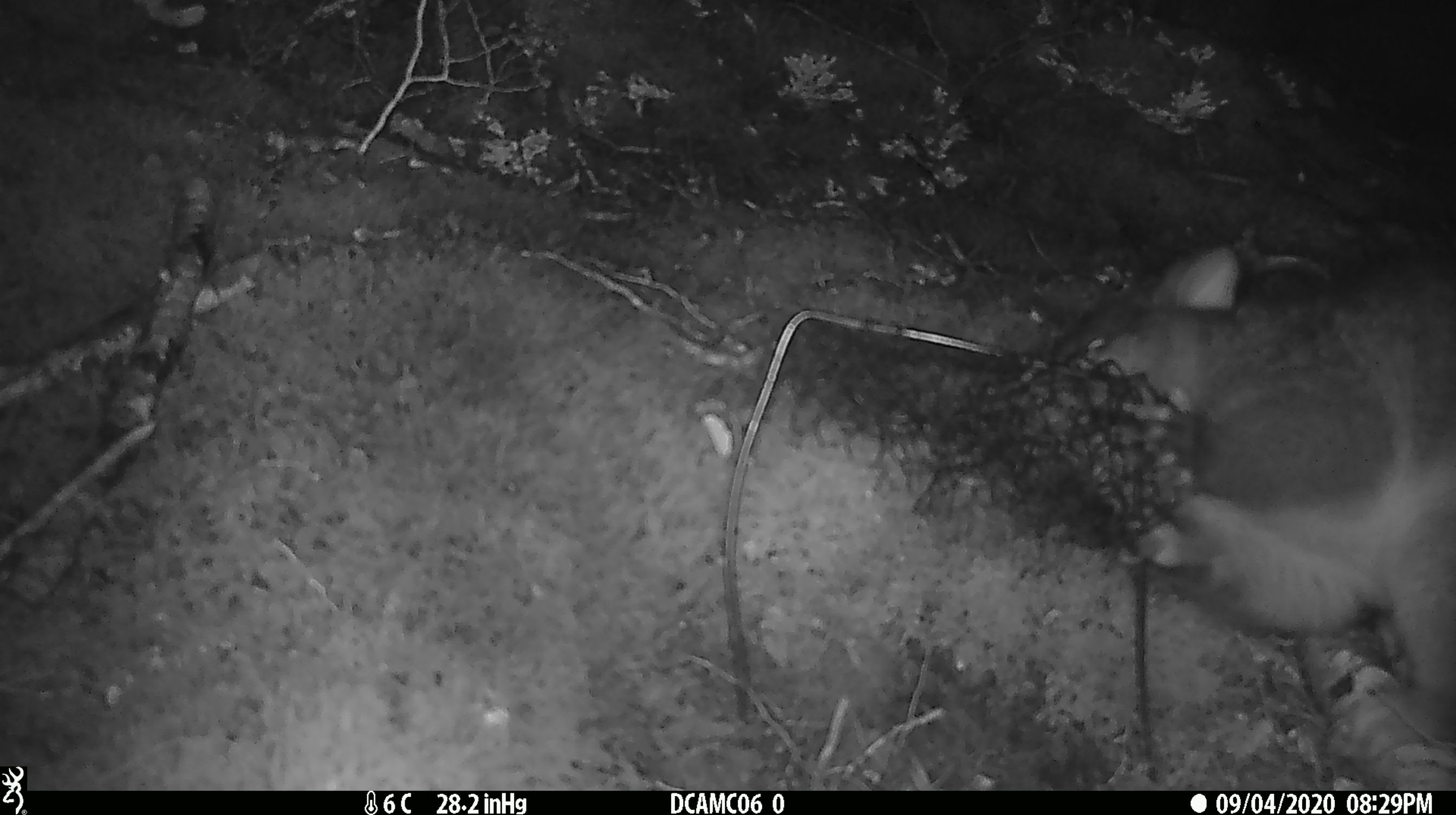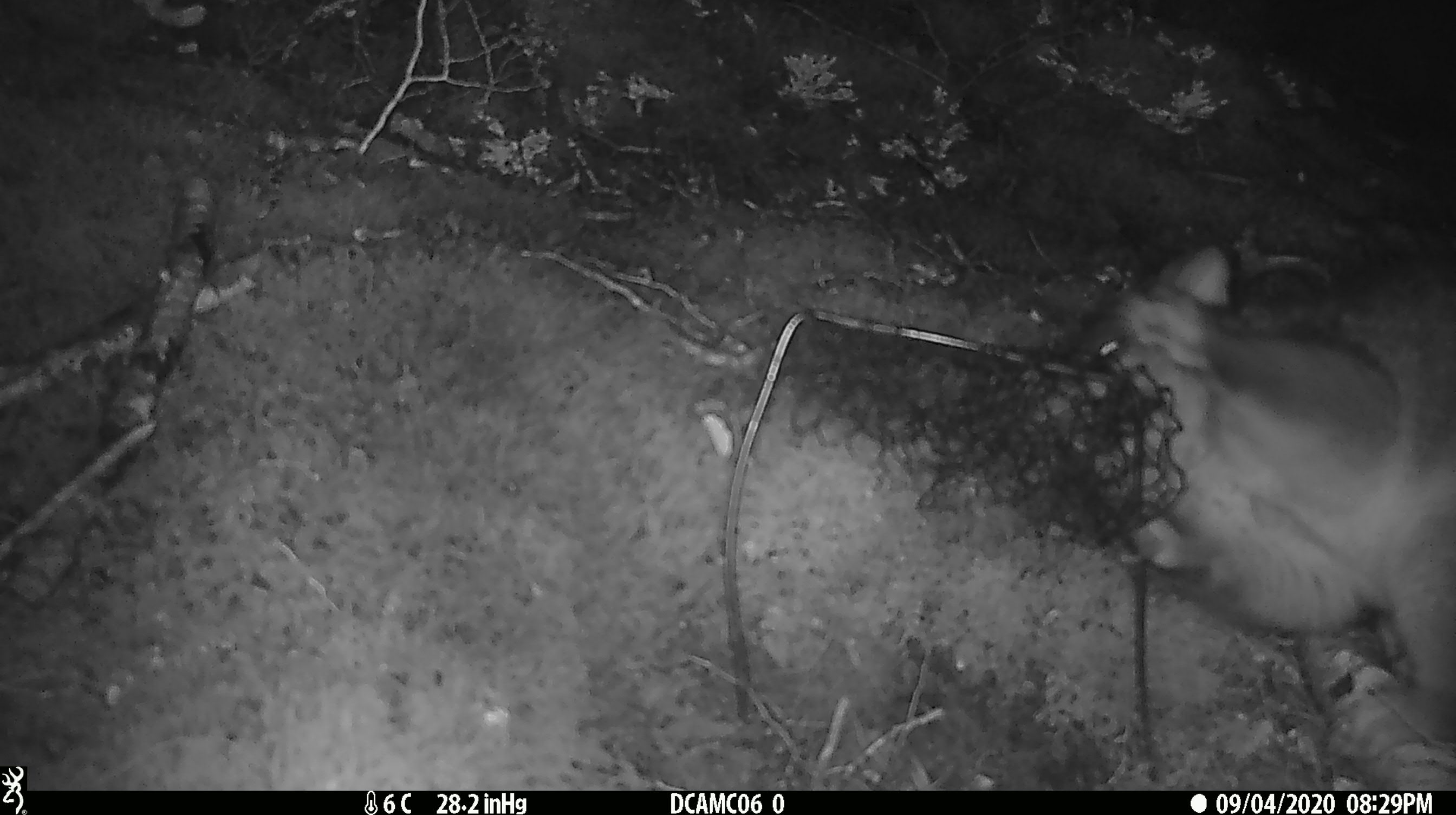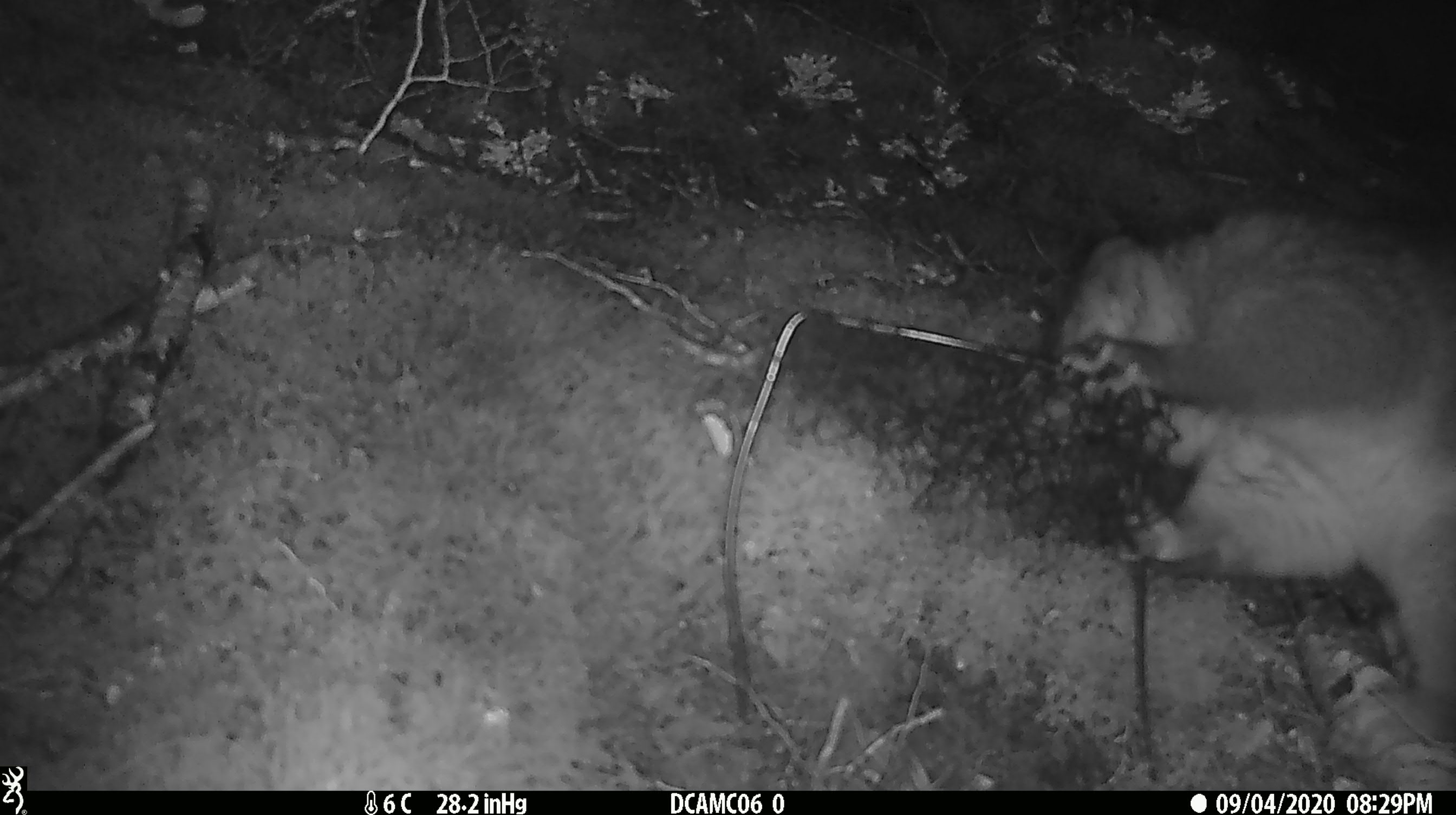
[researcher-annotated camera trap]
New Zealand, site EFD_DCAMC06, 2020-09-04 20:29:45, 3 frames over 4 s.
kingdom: Animalia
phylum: Chordata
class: Mammalia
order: Diprotodontia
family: Phalangeridae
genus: Trichosurus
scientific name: Trichosurus vulpecula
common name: common brushtail possum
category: possum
Possum (common brushtail possum) (Trichosurus vulpecula).